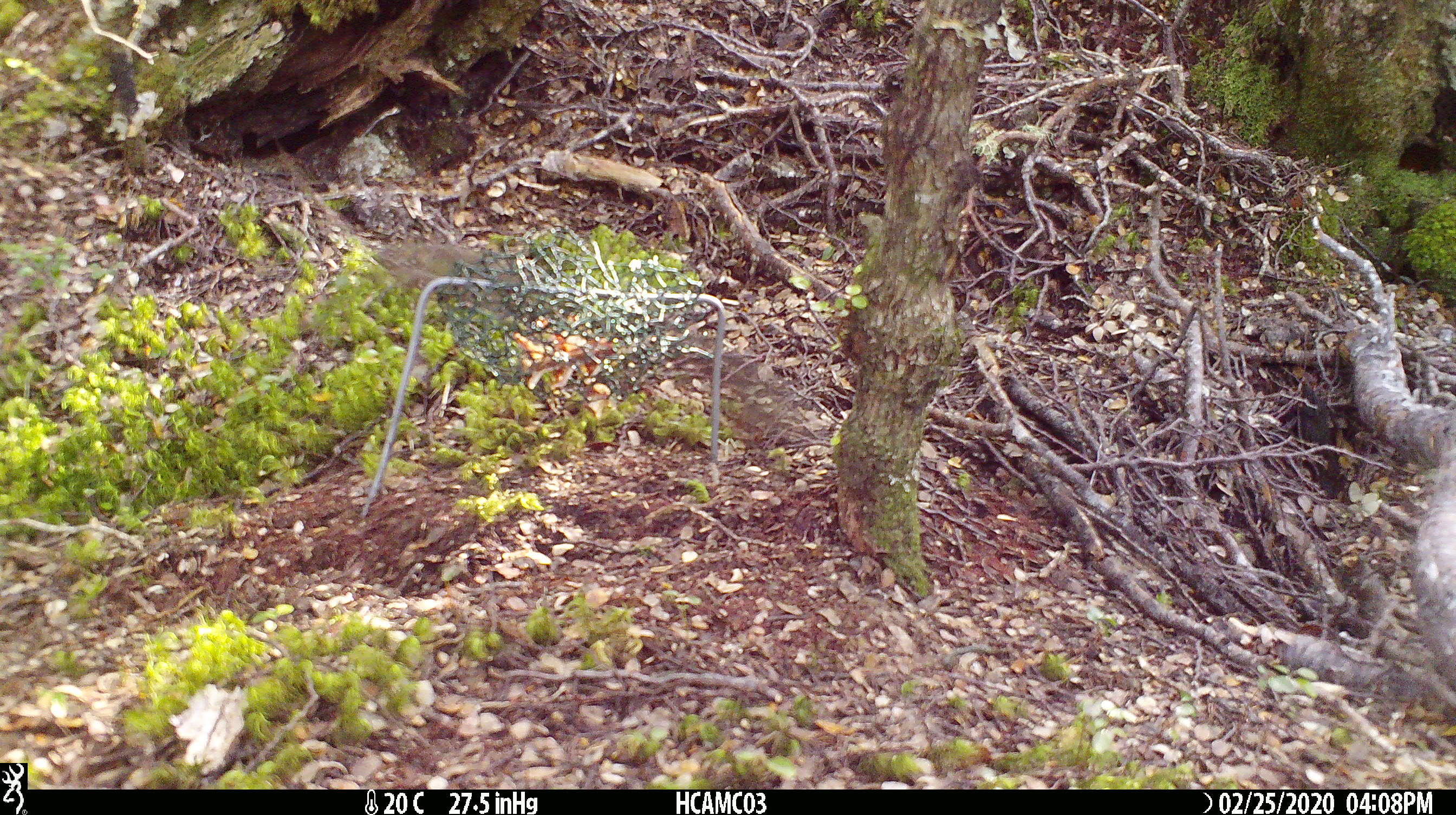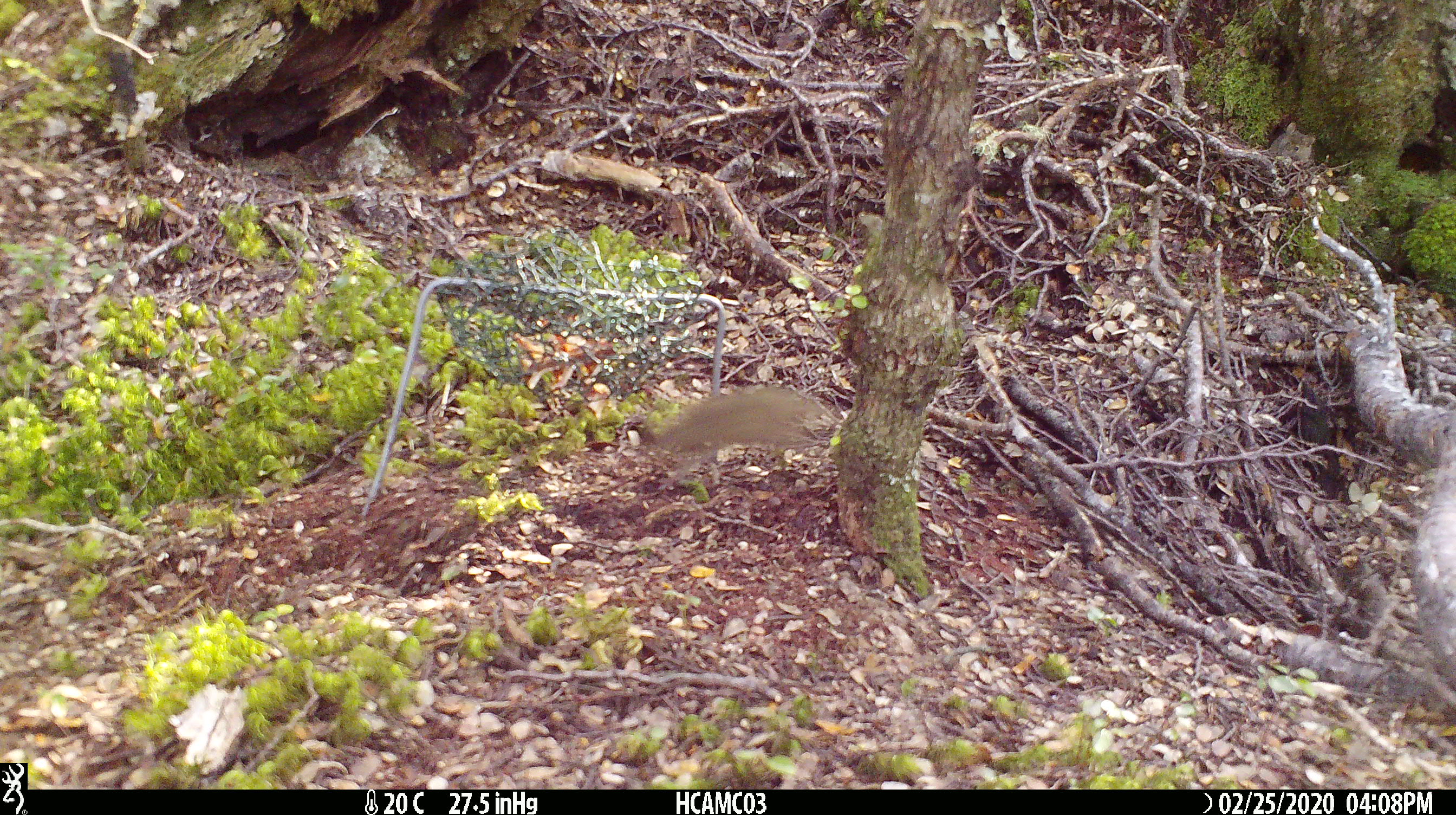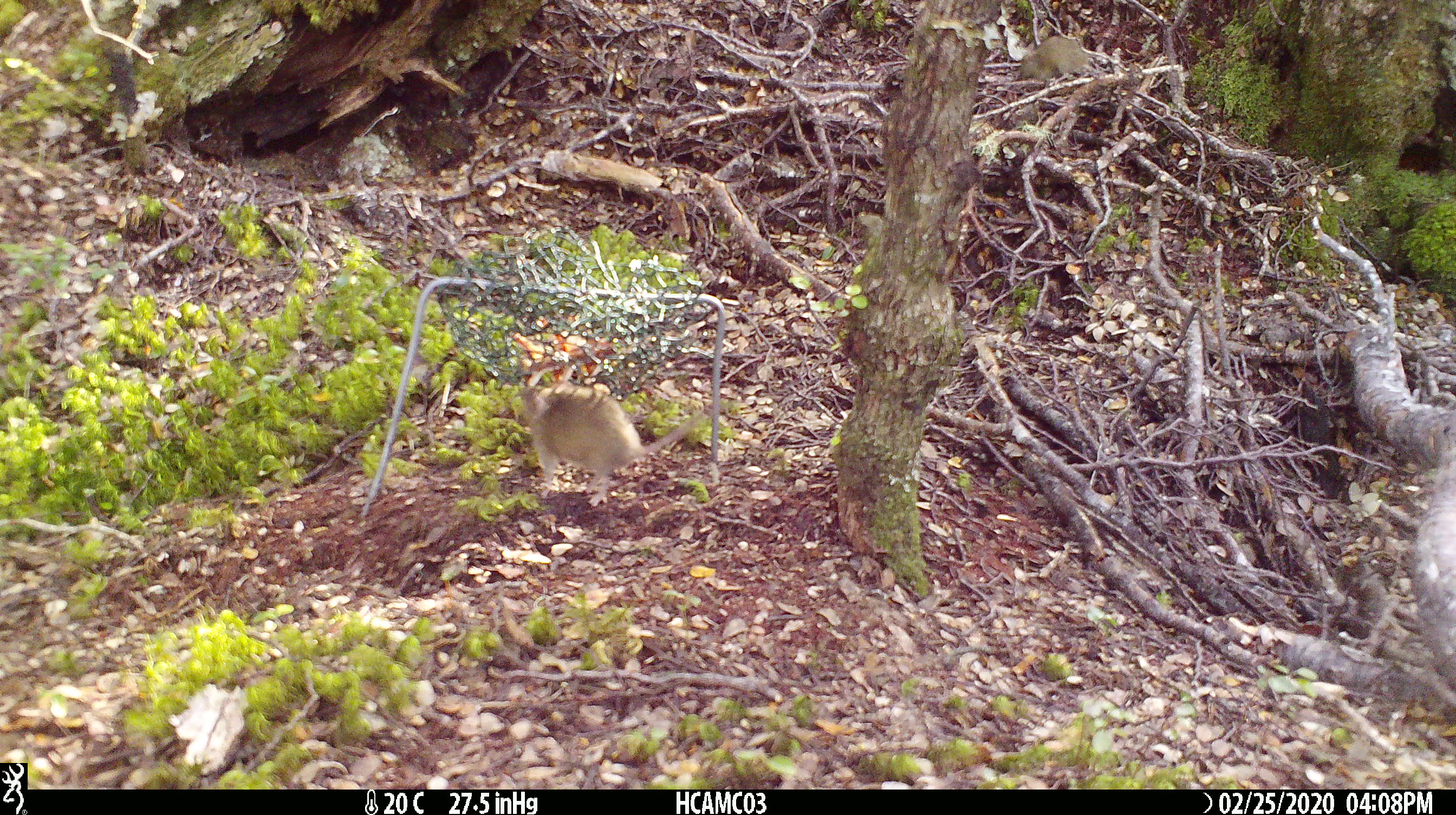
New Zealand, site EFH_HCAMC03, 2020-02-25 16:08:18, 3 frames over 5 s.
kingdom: Animalia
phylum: Chordata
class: Mammalia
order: Rodentia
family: Muridae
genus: Mus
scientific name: Mus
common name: mouse